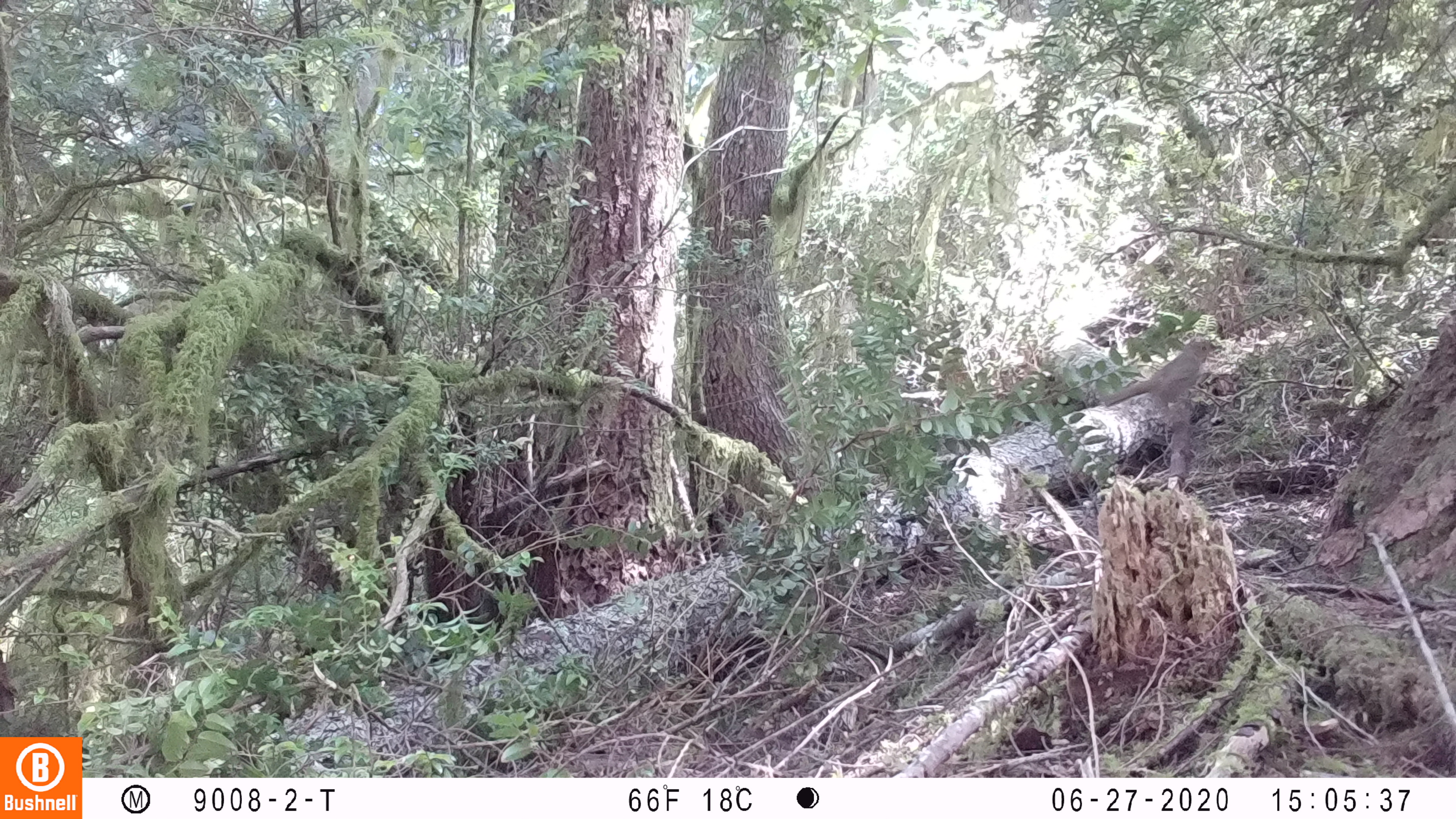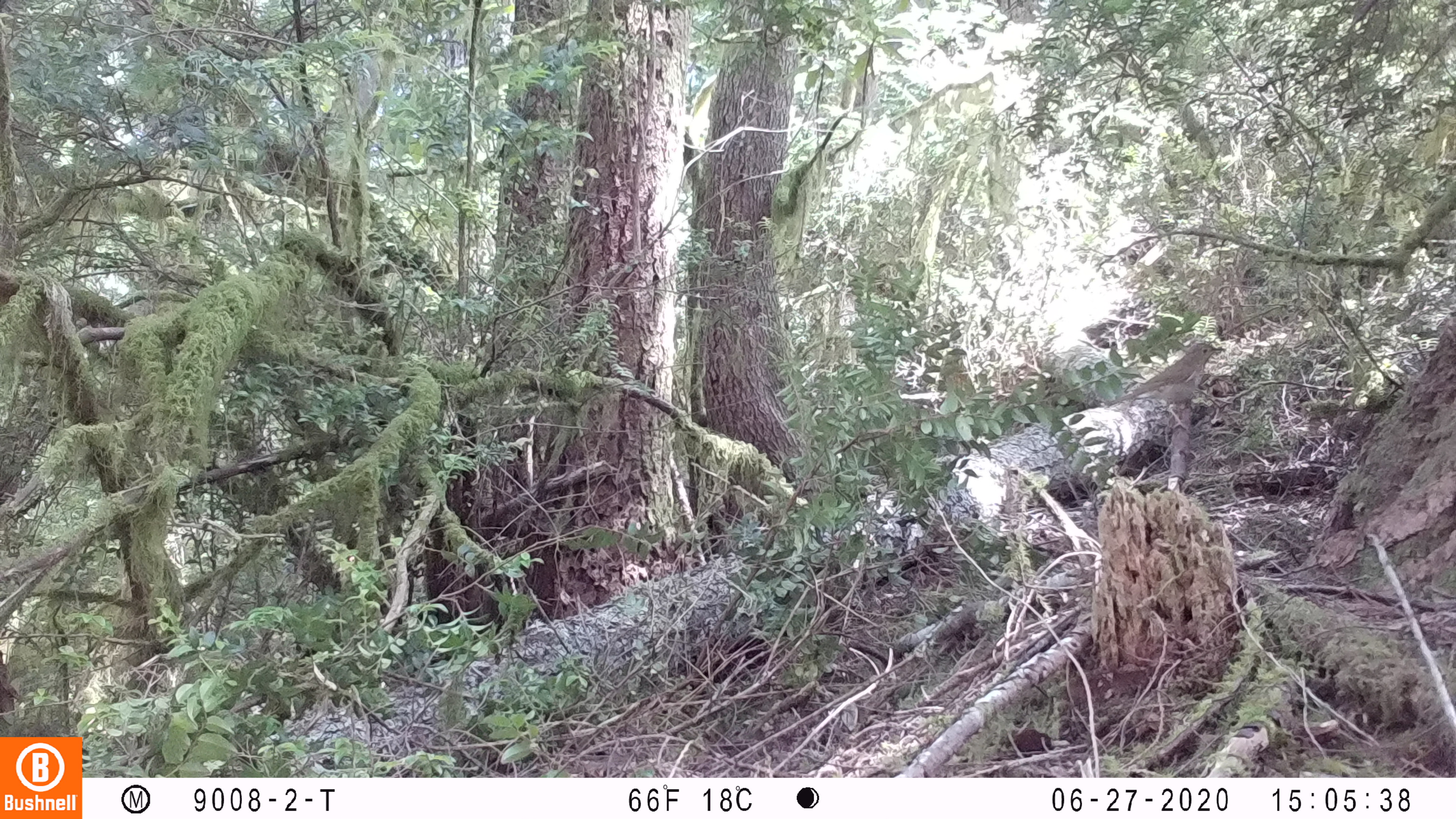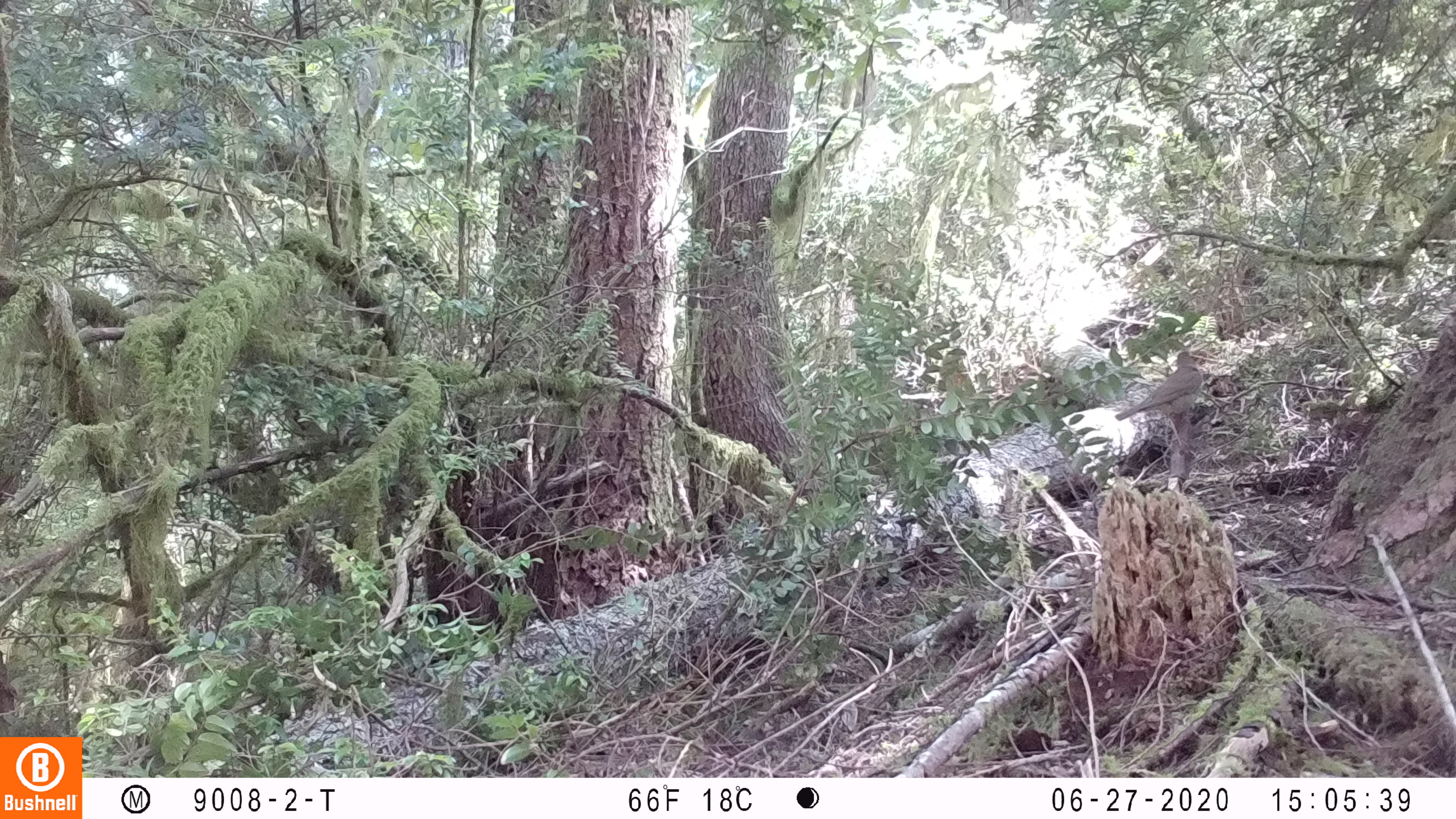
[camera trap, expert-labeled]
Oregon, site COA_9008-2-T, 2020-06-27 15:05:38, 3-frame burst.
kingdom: Animalia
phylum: Chordata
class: Aves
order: Passeriformes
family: Turdidae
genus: Catharus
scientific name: Catharus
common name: brown thrushes and nightingale-thrushes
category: catharus species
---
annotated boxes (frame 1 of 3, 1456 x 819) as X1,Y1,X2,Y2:
catharus species: 1095,328,1232,437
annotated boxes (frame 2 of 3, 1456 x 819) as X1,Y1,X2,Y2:
catharus species: 1093,331,1235,439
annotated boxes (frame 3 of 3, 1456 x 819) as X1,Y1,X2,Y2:
catharus species: 1109,345,1211,454